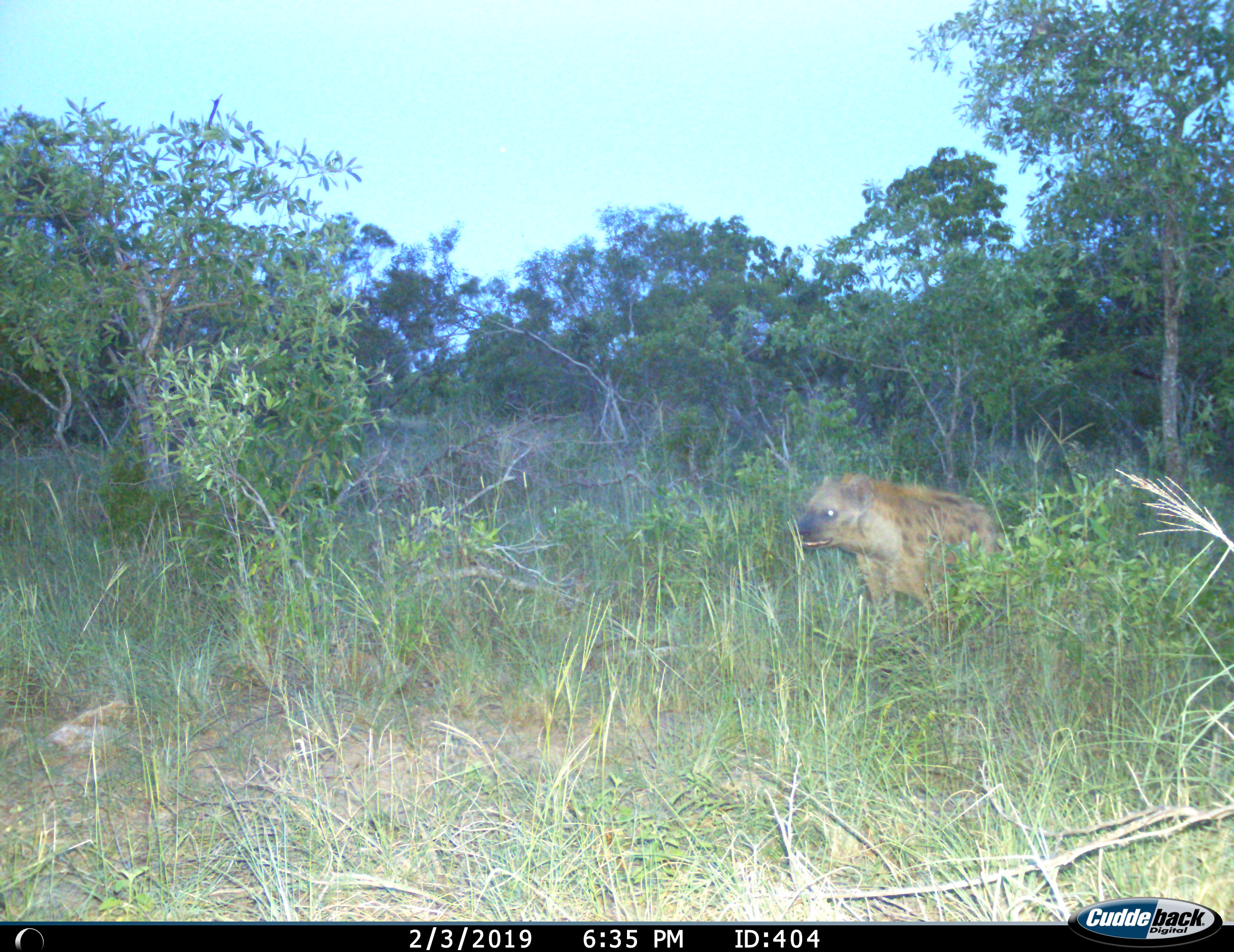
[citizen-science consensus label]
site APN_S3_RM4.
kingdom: Animalia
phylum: Chordata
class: Mammalia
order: Carnivora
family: Hyaenidae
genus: Crocuta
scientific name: Crocuta crocuta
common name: spotted hyena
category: hyenaspotted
Hyenaspotted (spotted hyena) (Crocuta crocuta), count 1. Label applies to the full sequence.